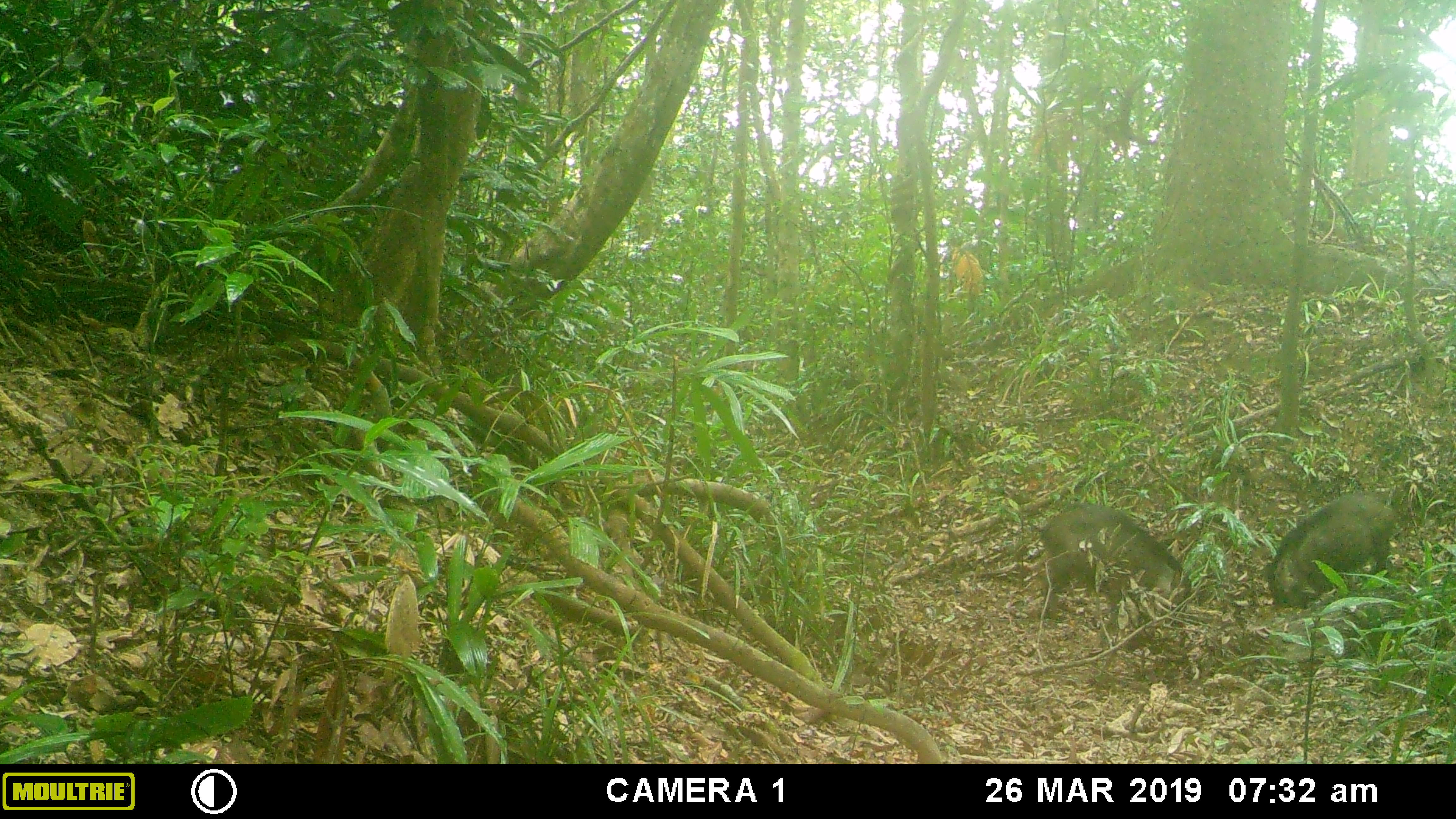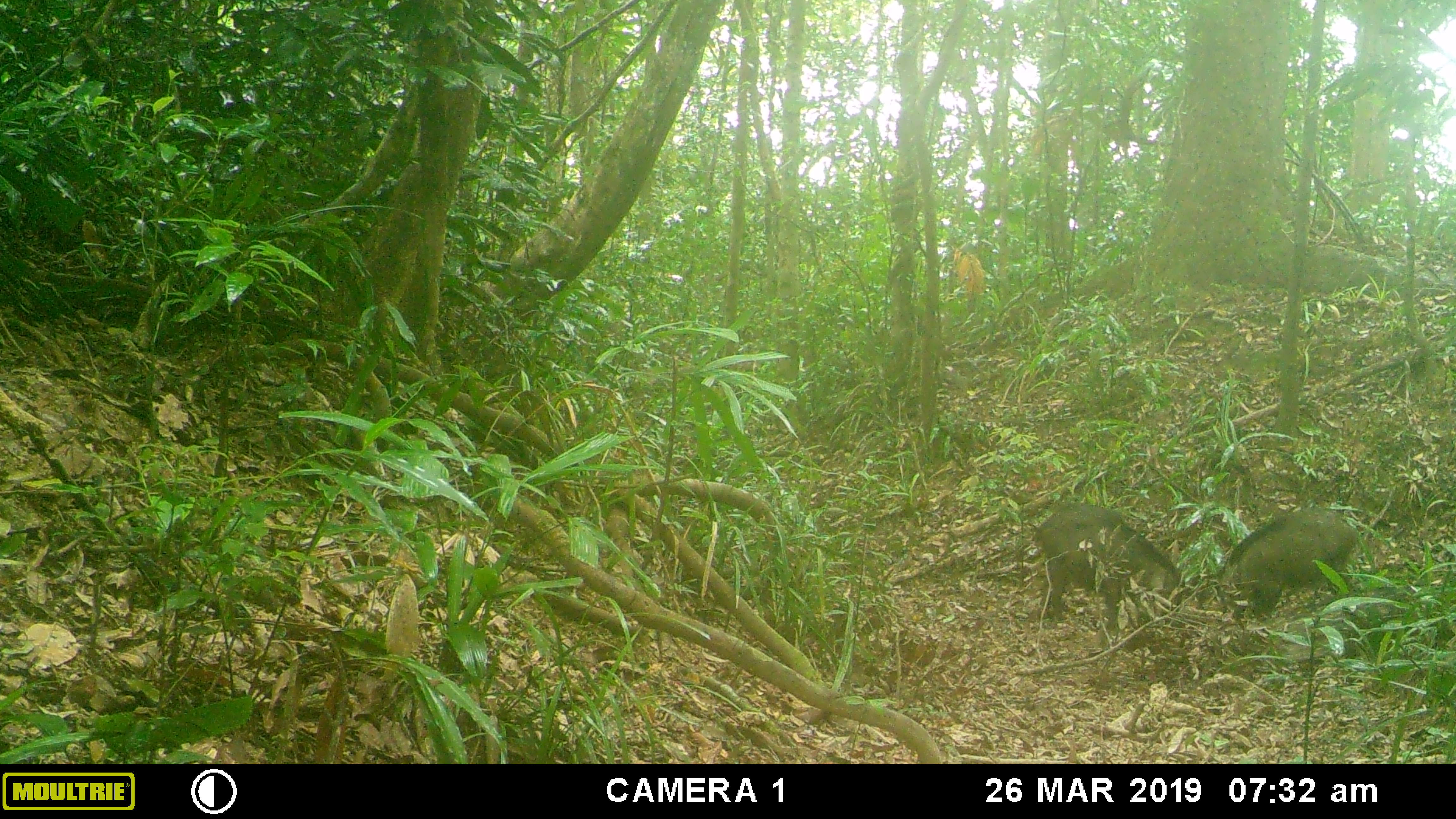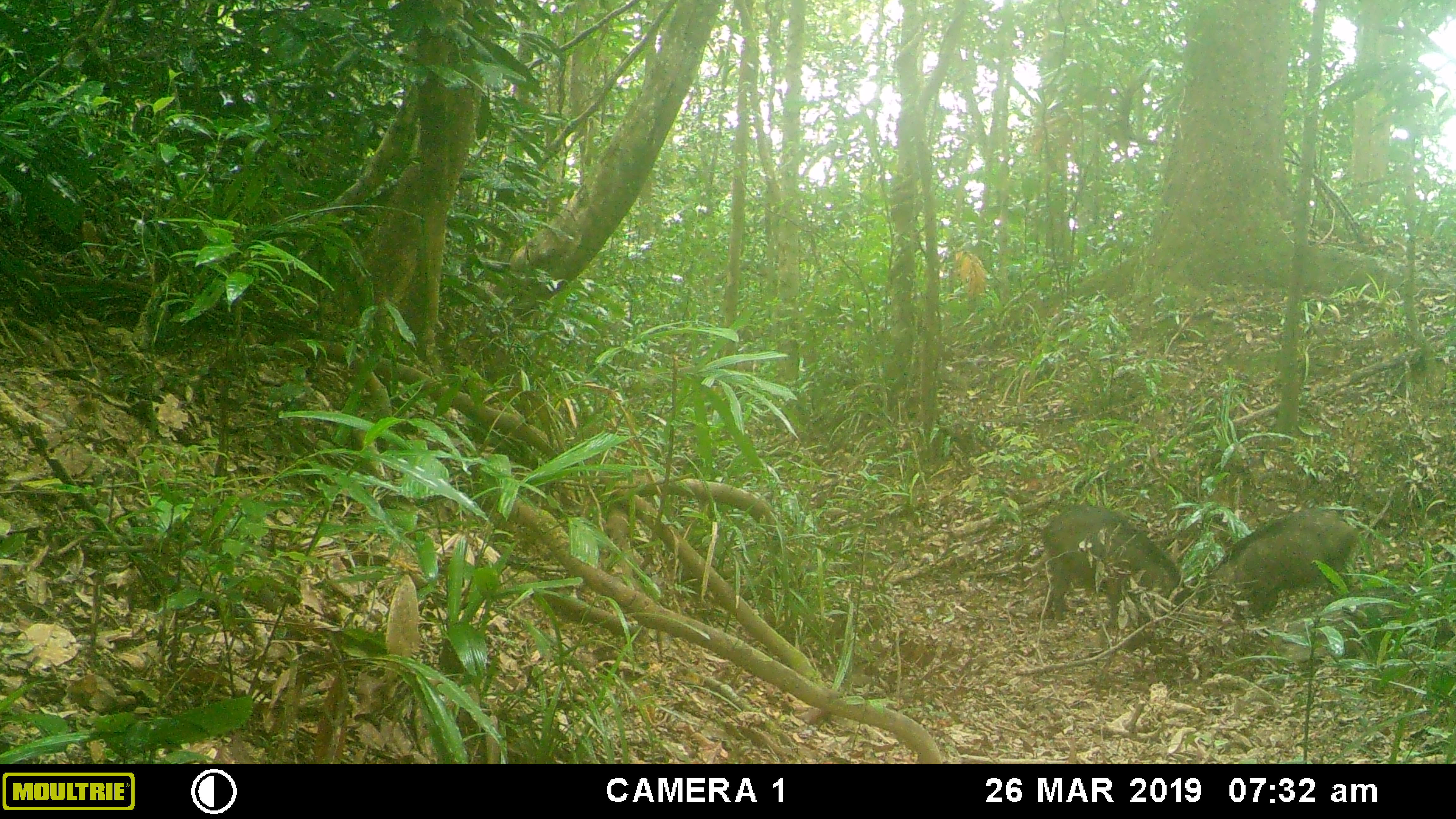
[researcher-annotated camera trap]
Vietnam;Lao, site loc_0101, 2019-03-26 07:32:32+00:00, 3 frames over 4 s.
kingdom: Animalia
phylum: Chordata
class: Mammalia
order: Artiodactyla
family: Suidae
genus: Sus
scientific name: Sus scrofa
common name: eurasian wild pig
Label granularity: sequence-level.